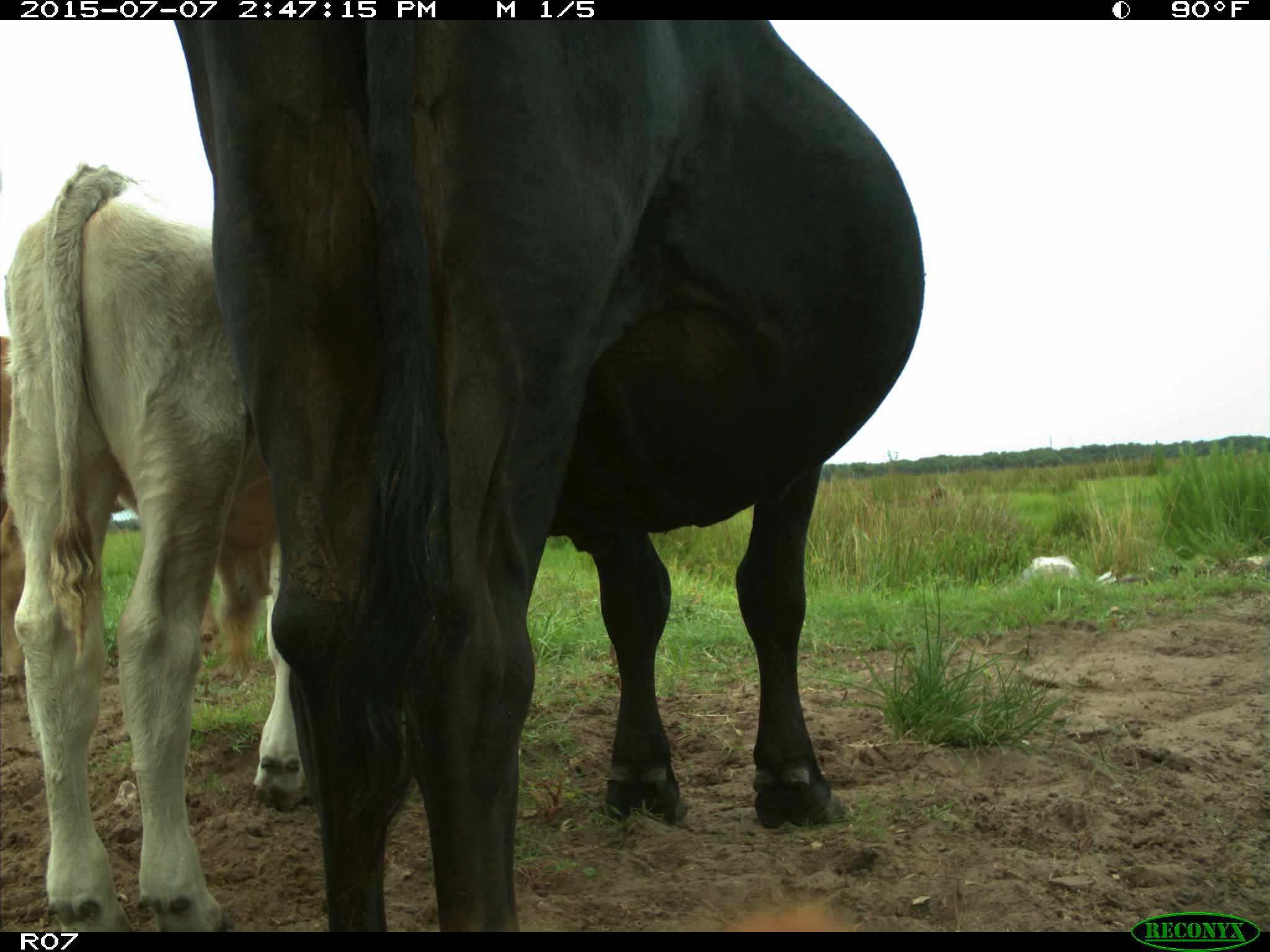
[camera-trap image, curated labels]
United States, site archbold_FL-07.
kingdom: Animalia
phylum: Chordata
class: Mammalia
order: Artiodactyla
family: Bovidae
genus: Bos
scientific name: Bos taurus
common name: domestic cow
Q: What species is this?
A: Bos taurus (domestic cow).